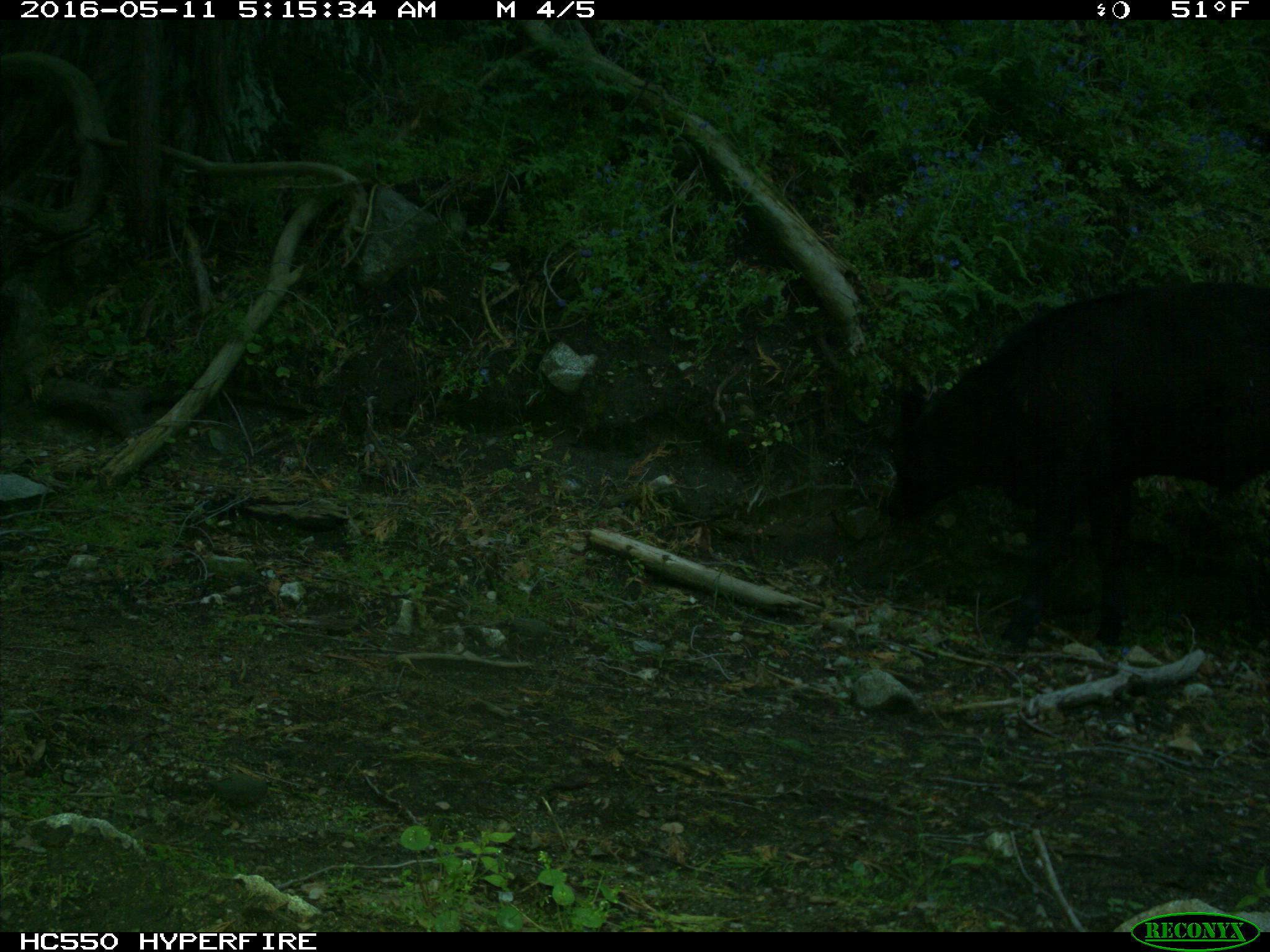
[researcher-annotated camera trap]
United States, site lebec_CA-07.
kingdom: Animalia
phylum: Chordata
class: Mammalia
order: Artiodactyla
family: Bovidae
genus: Bos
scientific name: Bos taurus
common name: domestic cow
Bos taurus (domestic cow).